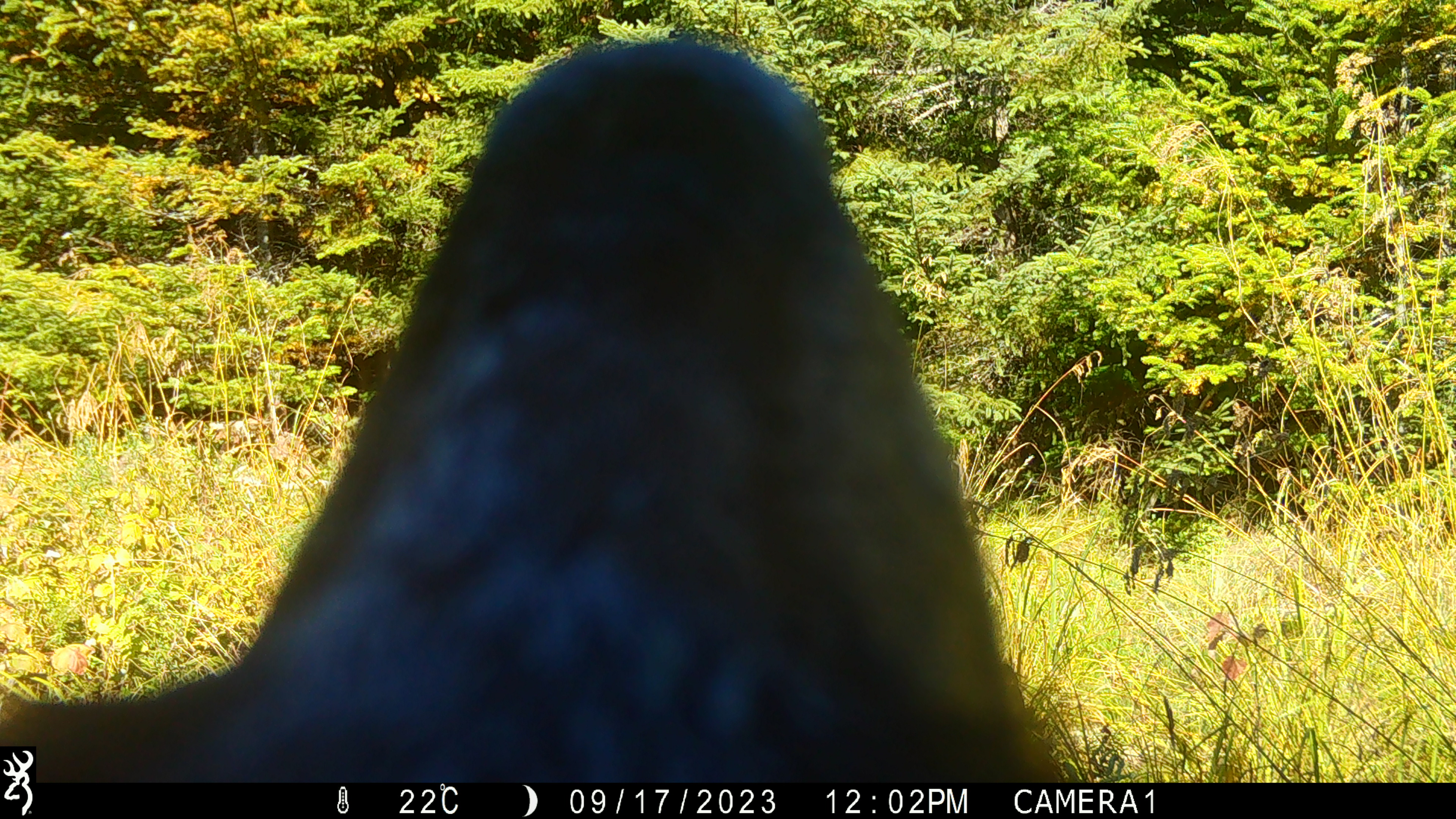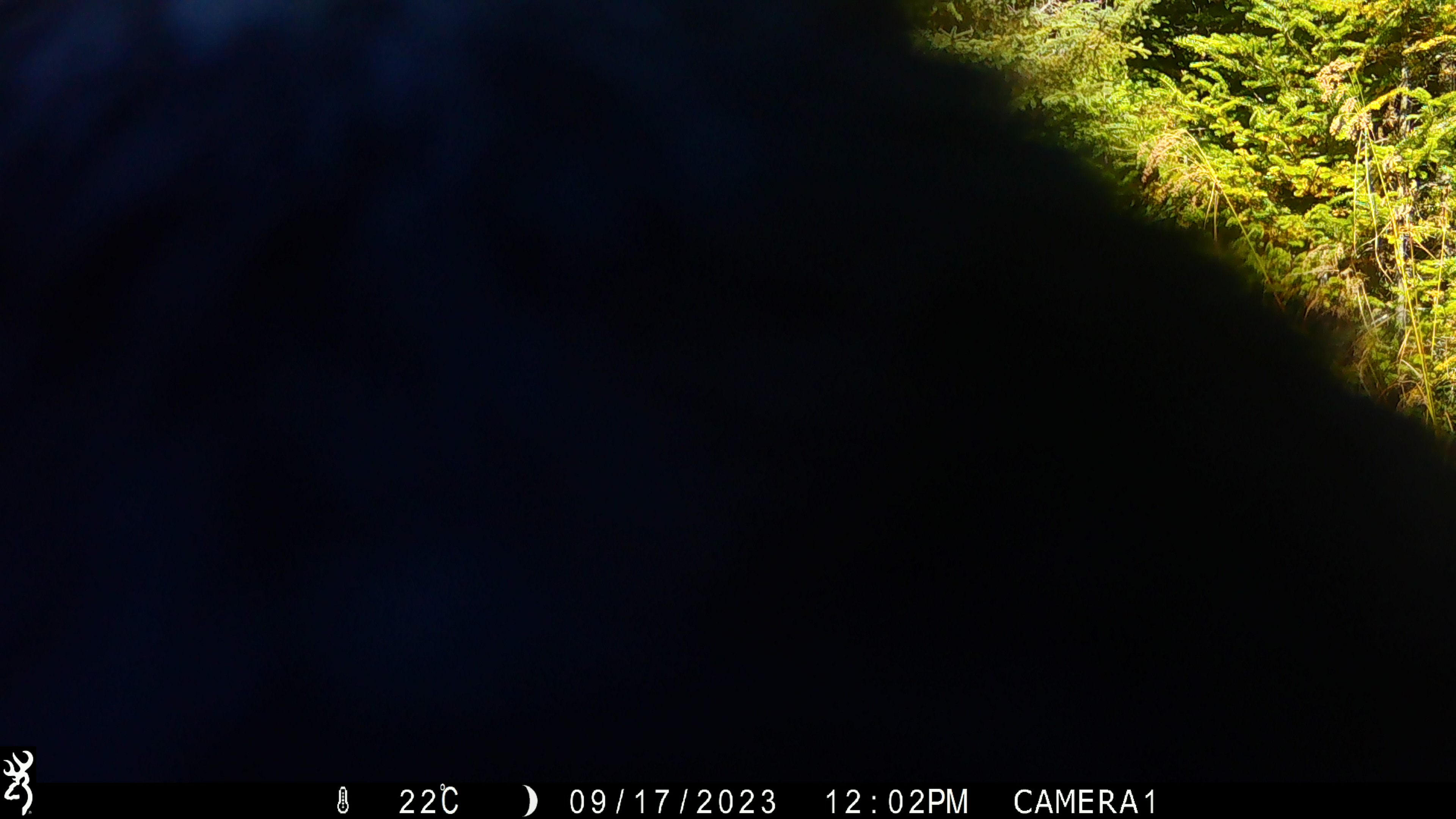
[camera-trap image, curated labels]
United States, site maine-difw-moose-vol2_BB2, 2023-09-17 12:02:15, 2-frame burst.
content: unidentified animal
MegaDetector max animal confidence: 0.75